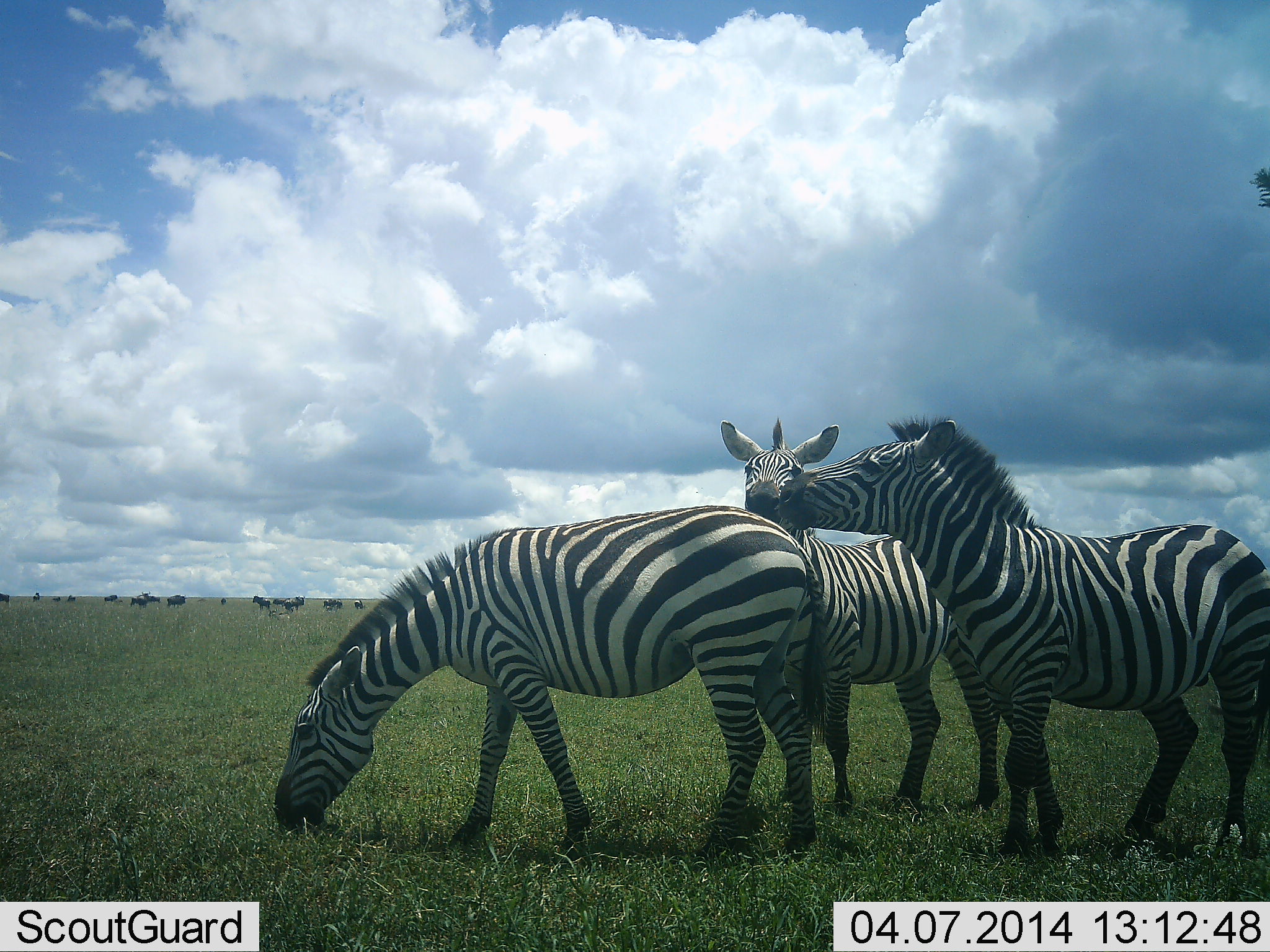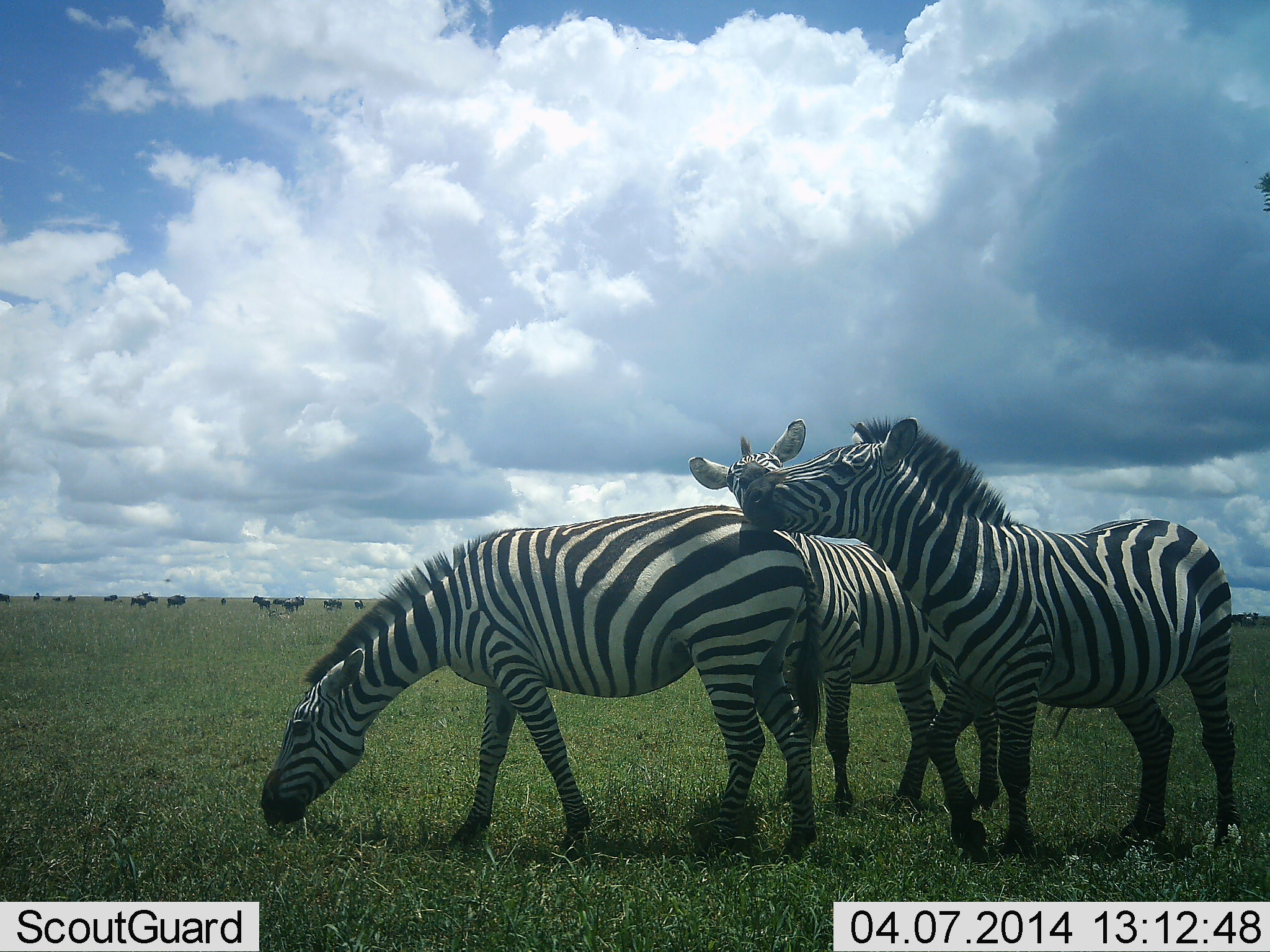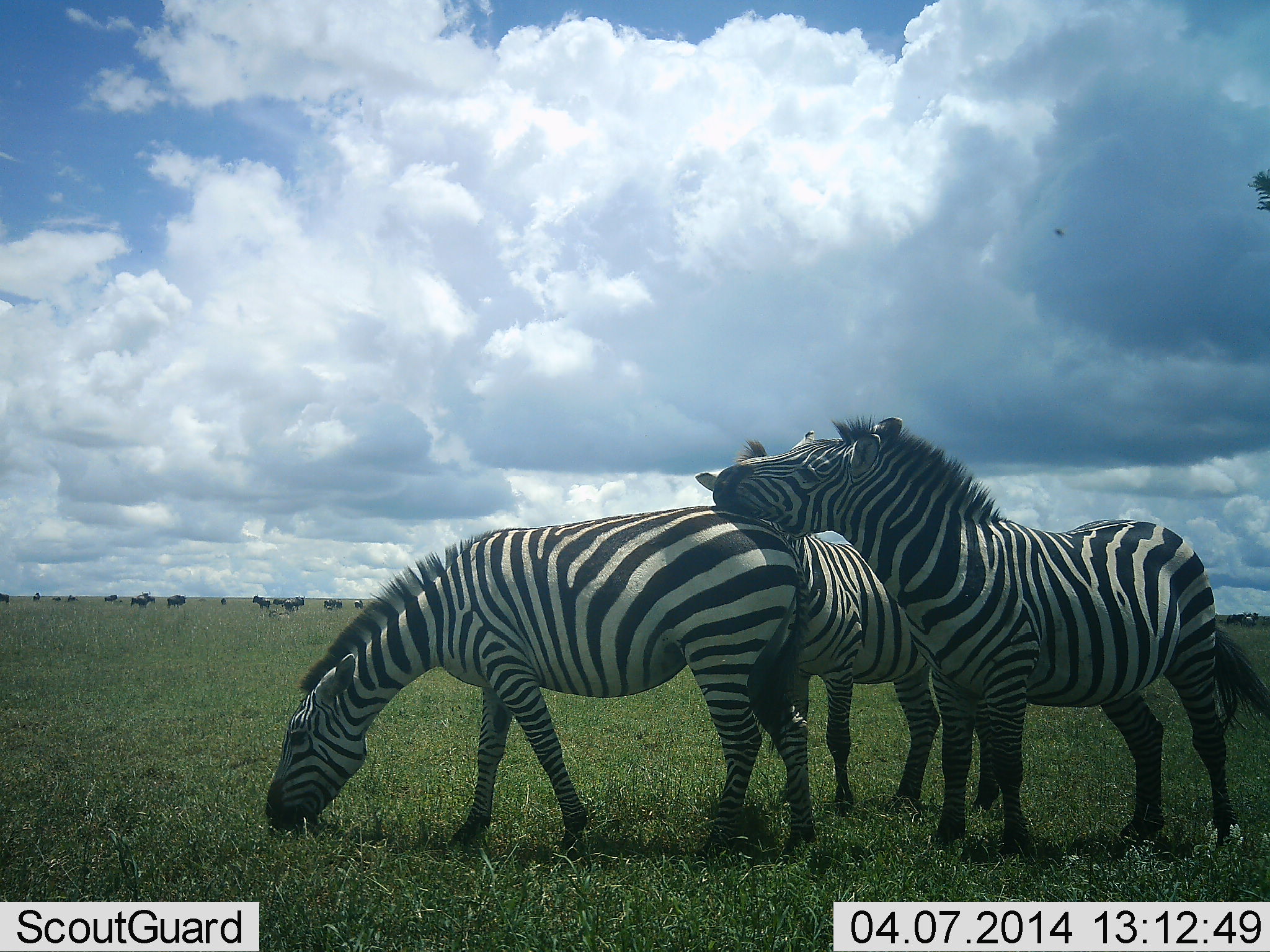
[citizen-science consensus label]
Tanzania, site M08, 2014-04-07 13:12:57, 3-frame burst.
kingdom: Animalia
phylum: Chordata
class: Mammalia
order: Perissodactyla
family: Equidae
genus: Equus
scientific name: Equus quagga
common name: plains zebra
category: zebra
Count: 3.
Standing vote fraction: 47%.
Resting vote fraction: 6%.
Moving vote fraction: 12%.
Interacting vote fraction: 82%.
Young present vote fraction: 0%.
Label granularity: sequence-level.